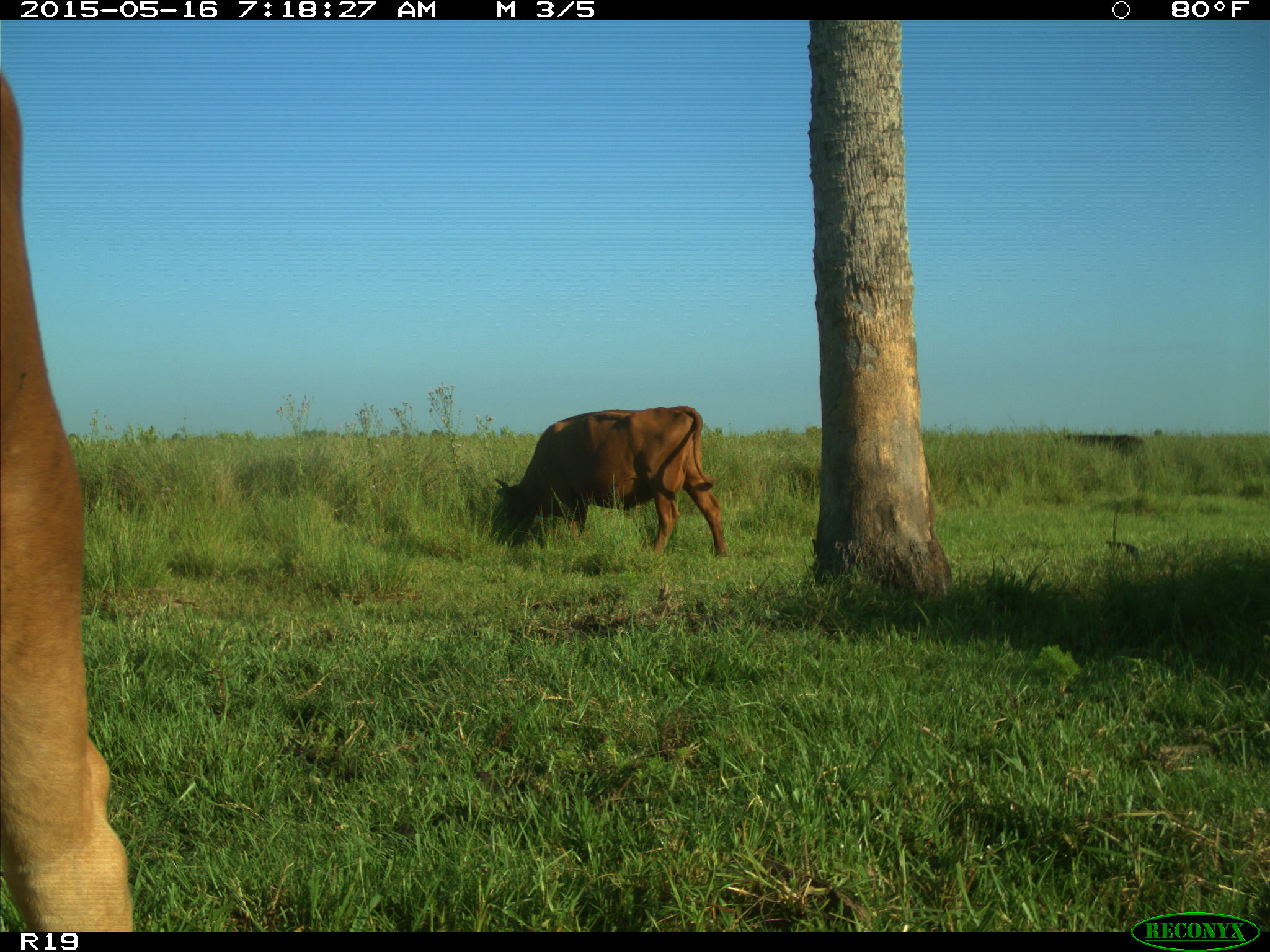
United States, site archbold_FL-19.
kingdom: Animalia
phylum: Chordata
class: Mammalia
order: Artiodactyla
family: Bovidae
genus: Bos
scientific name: Bos taurus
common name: domestic cow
Bos taurus (domestic cow).